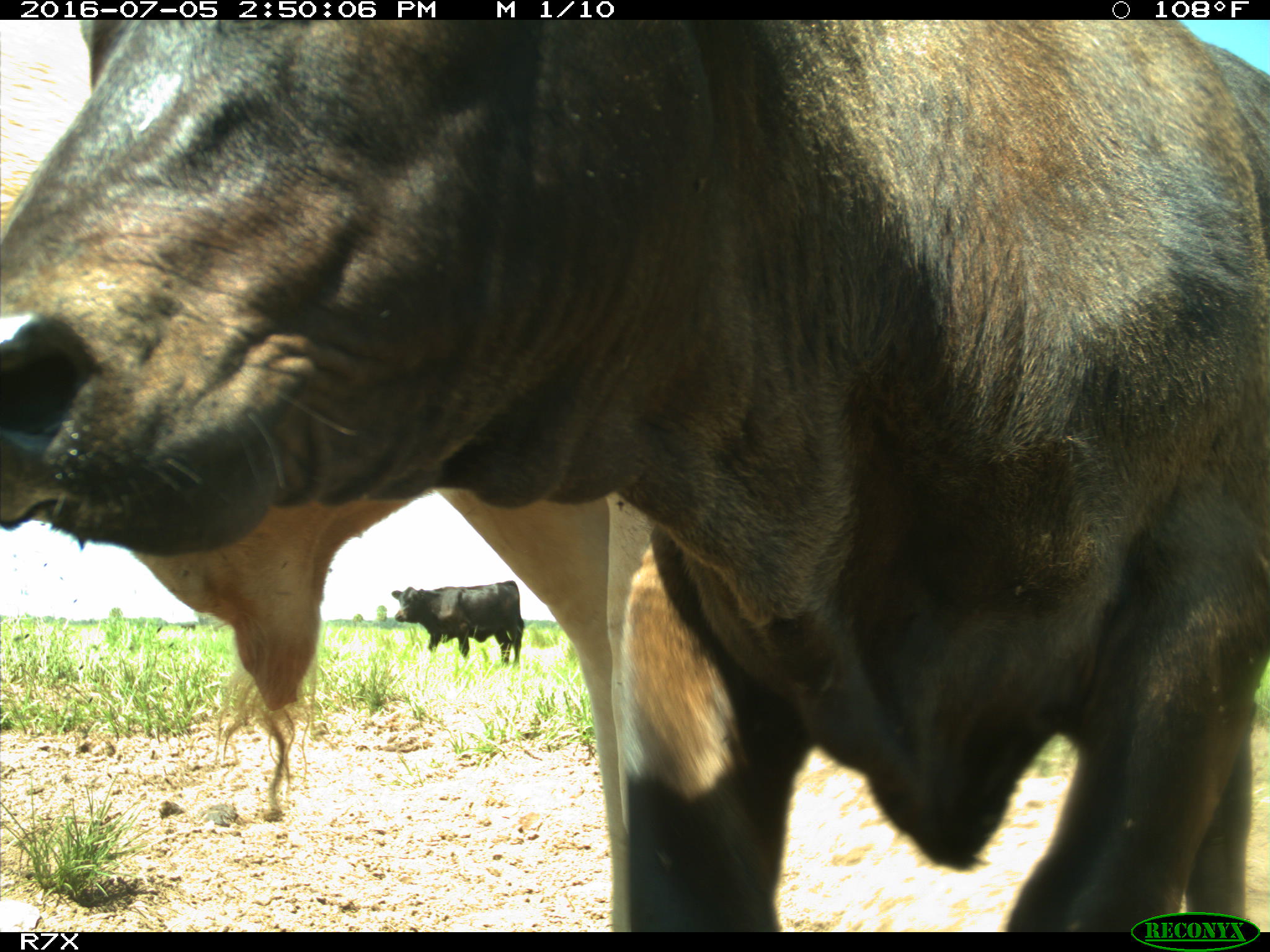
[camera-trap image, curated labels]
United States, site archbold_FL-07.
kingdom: Animalia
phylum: Chordata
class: Mammalia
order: Artiodactyla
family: Bovidae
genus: Bos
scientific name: Bos taurus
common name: domestic cow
Bos taurus (domestic cow).